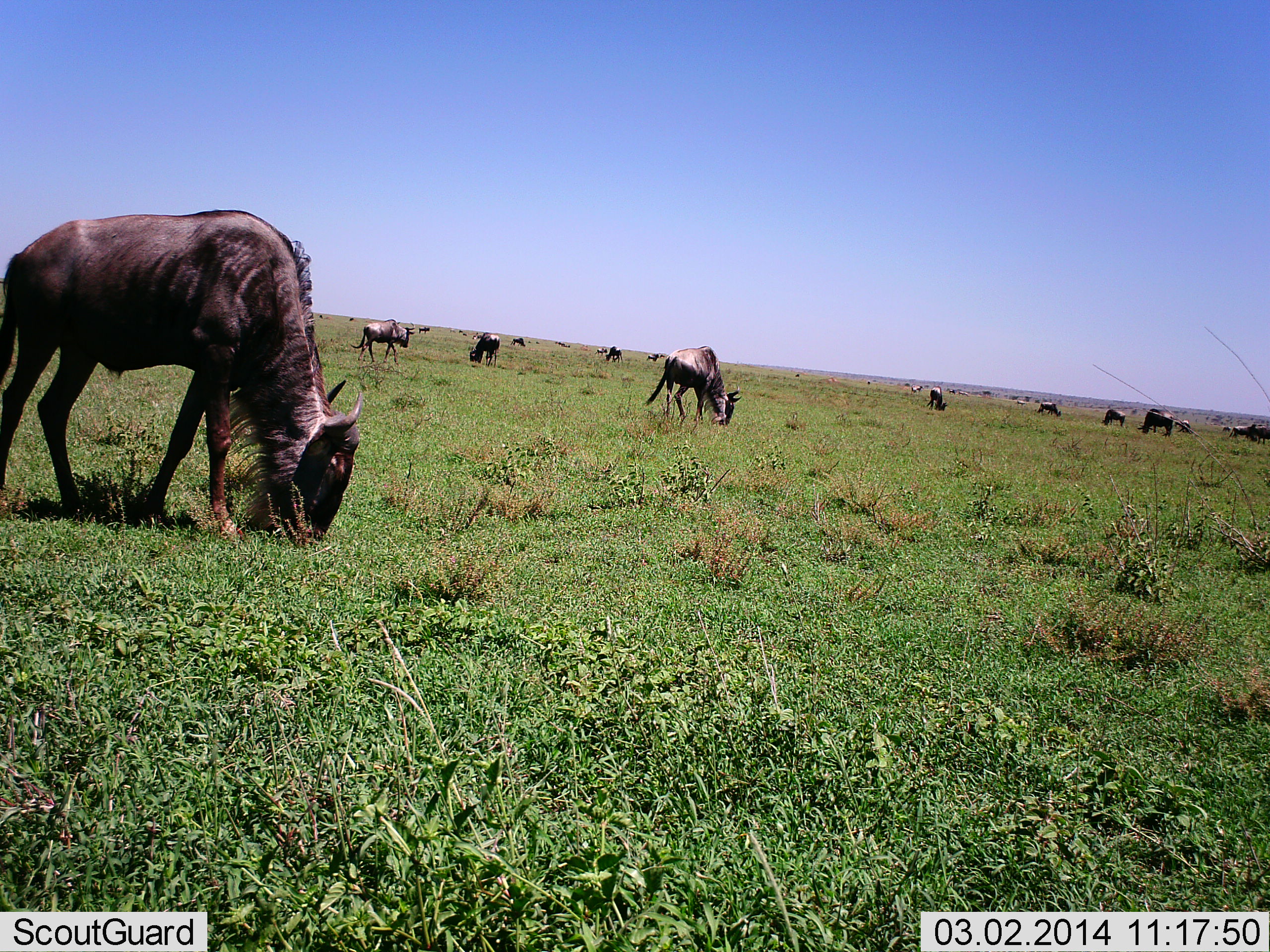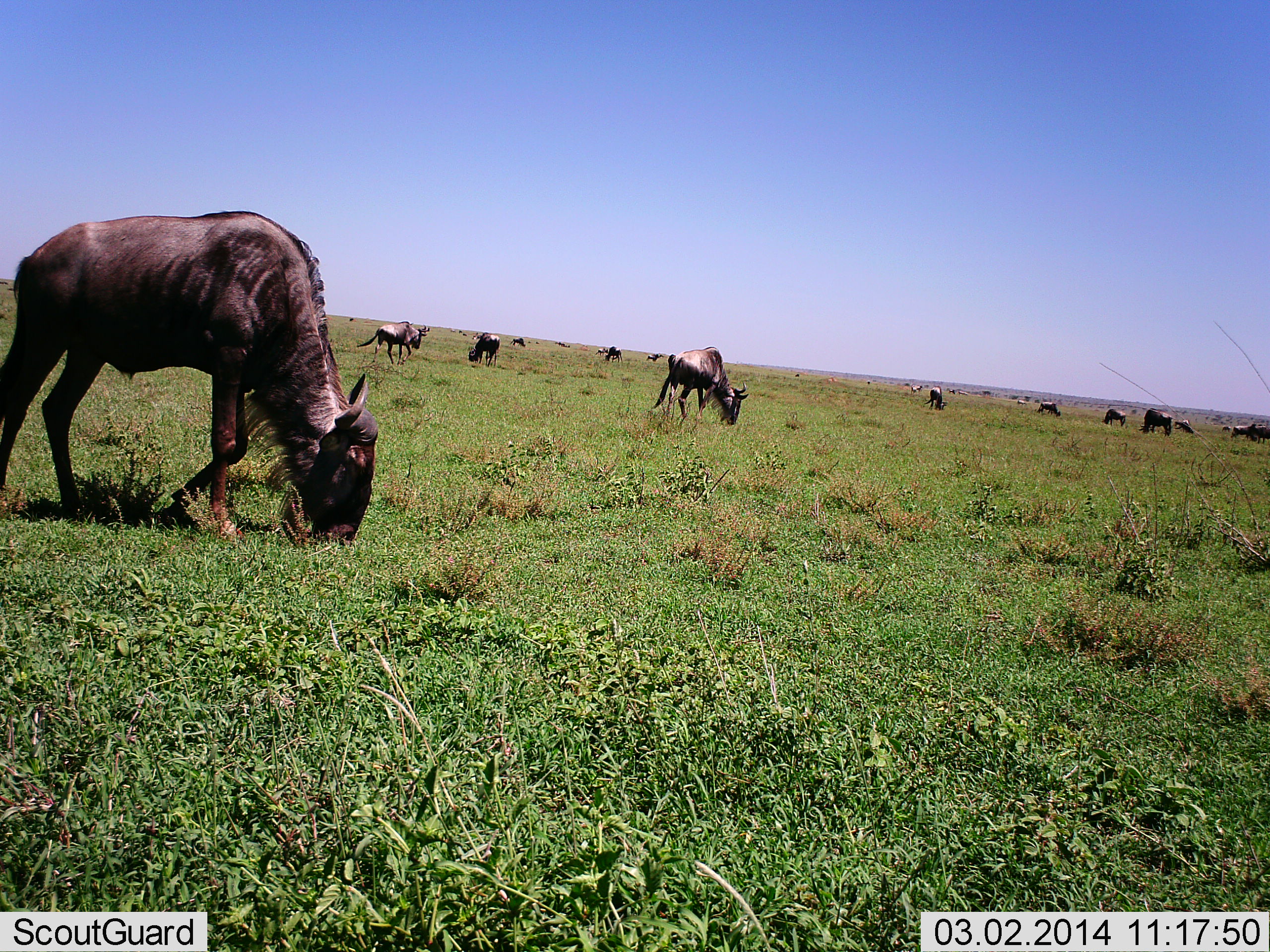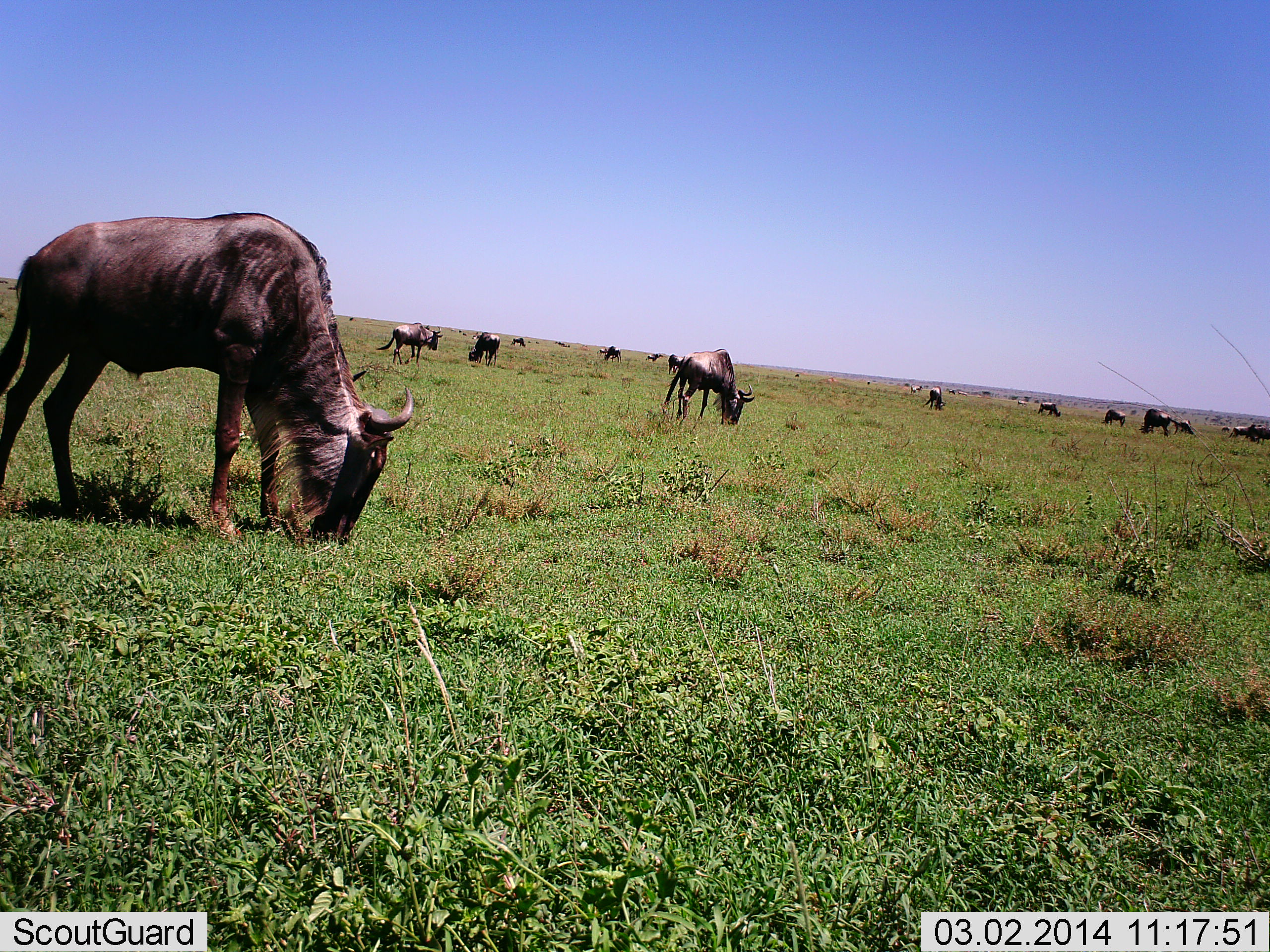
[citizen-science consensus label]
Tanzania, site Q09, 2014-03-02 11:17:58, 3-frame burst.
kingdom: Animalia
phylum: Chordata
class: Mammalia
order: Artiodactyla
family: Bovidae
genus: Connochaetes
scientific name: Connochaetes taurinus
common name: blue wildebeest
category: wildebeest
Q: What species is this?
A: Wildebeest (blue wildebeest) (Connochaetes taurinus).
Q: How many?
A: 11-50.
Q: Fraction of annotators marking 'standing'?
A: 40%.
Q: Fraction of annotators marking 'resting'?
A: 0%.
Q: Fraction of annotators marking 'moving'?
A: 40%.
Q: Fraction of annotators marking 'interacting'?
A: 0%.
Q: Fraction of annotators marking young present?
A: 0%.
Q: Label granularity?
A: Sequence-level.